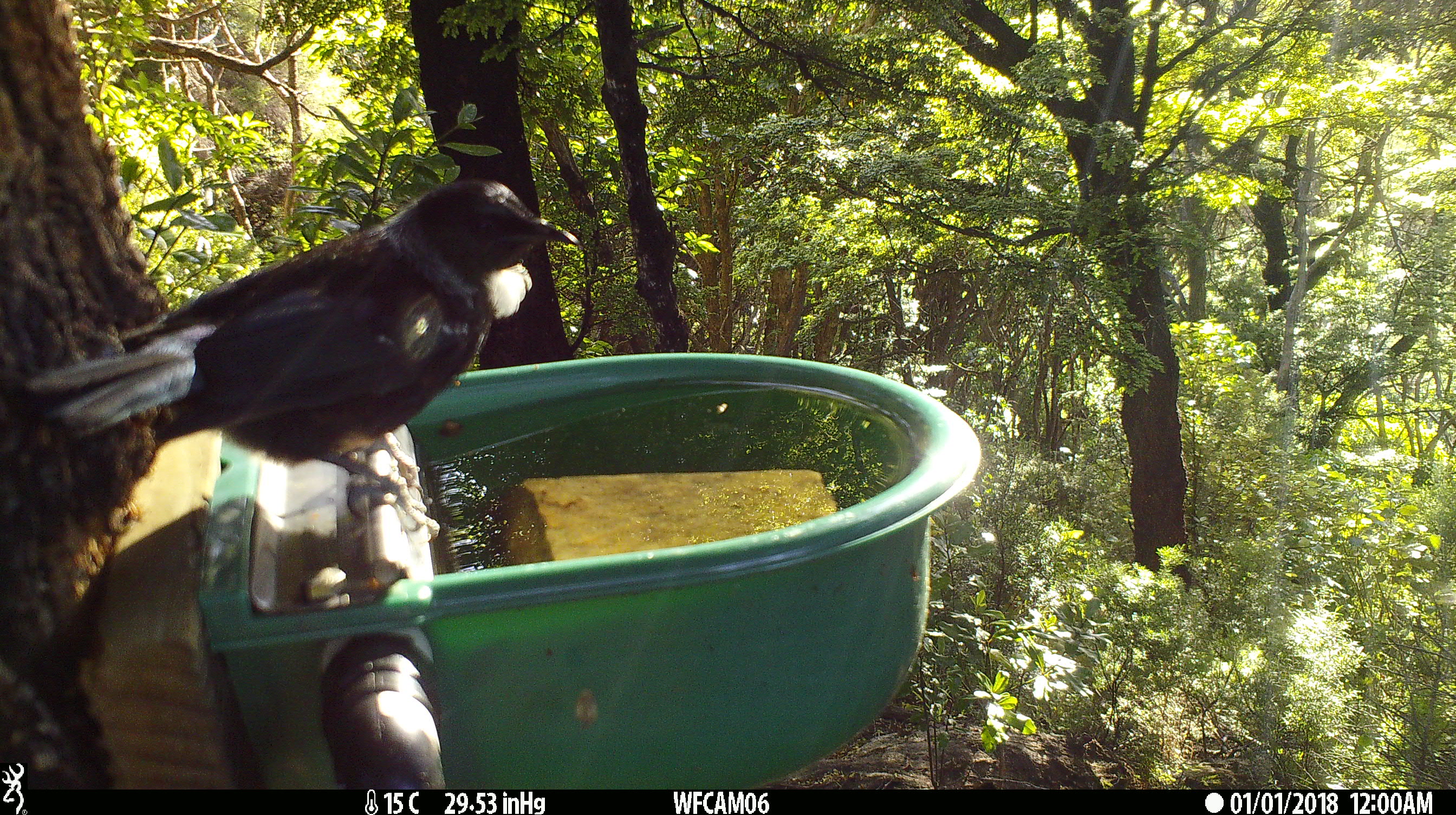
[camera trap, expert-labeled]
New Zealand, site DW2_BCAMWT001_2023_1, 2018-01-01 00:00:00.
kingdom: Animalia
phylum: Chordata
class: Aves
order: Passeriformes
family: Meliphagidae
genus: Prosthemadera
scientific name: Prosthemadera novaeseelandiae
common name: tui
Tui (Prosthemadera novaeseelandiae).